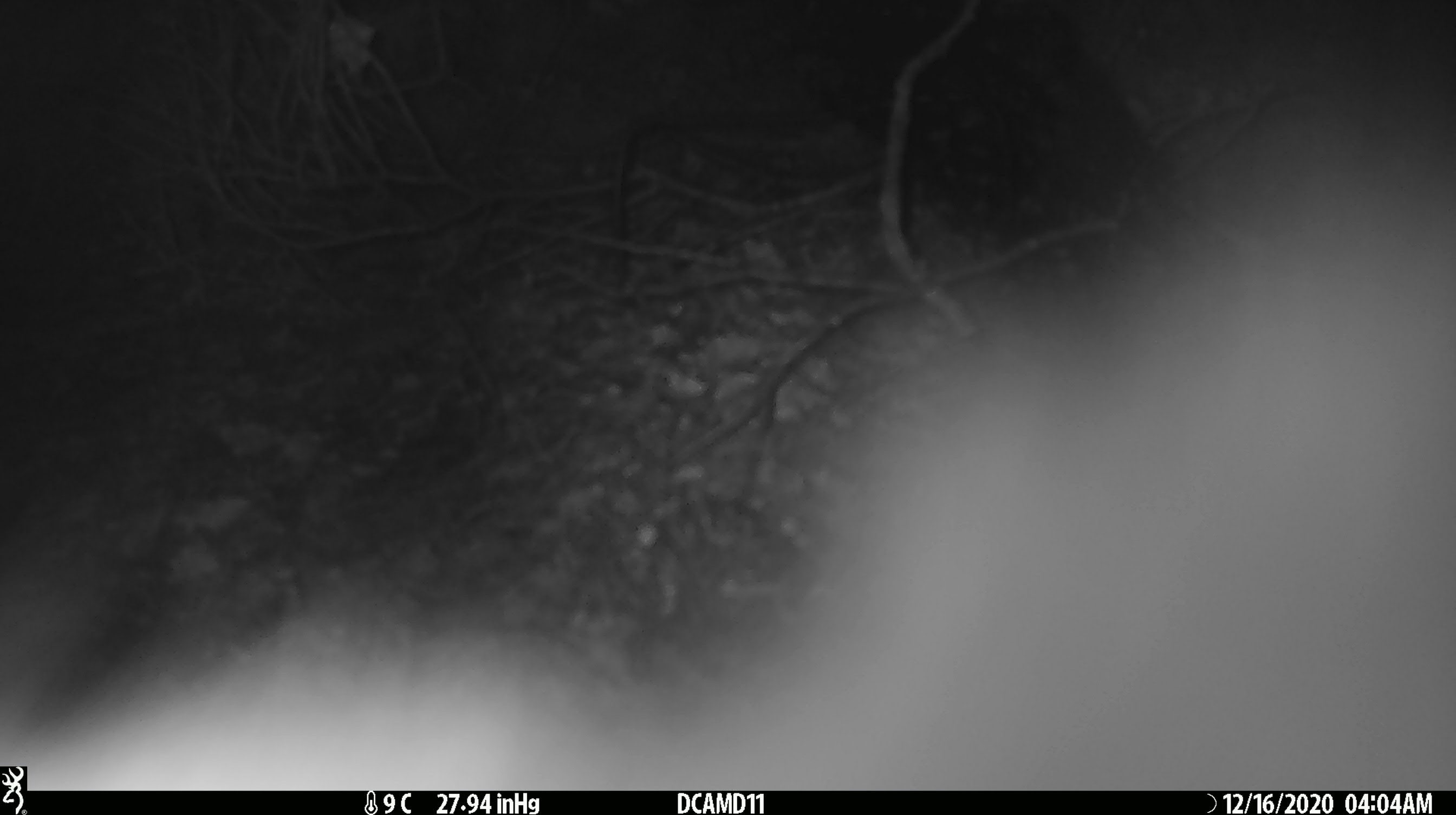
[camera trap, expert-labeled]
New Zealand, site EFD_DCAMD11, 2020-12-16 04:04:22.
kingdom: Animalia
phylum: Chordata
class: Mammalia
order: Diprotodontia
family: Phalangeridae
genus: Trichosurus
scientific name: Trichosurus vulpecula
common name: common brushtail possum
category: possum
Possum (common brushtail possum) (Trichosurus vulpecula).